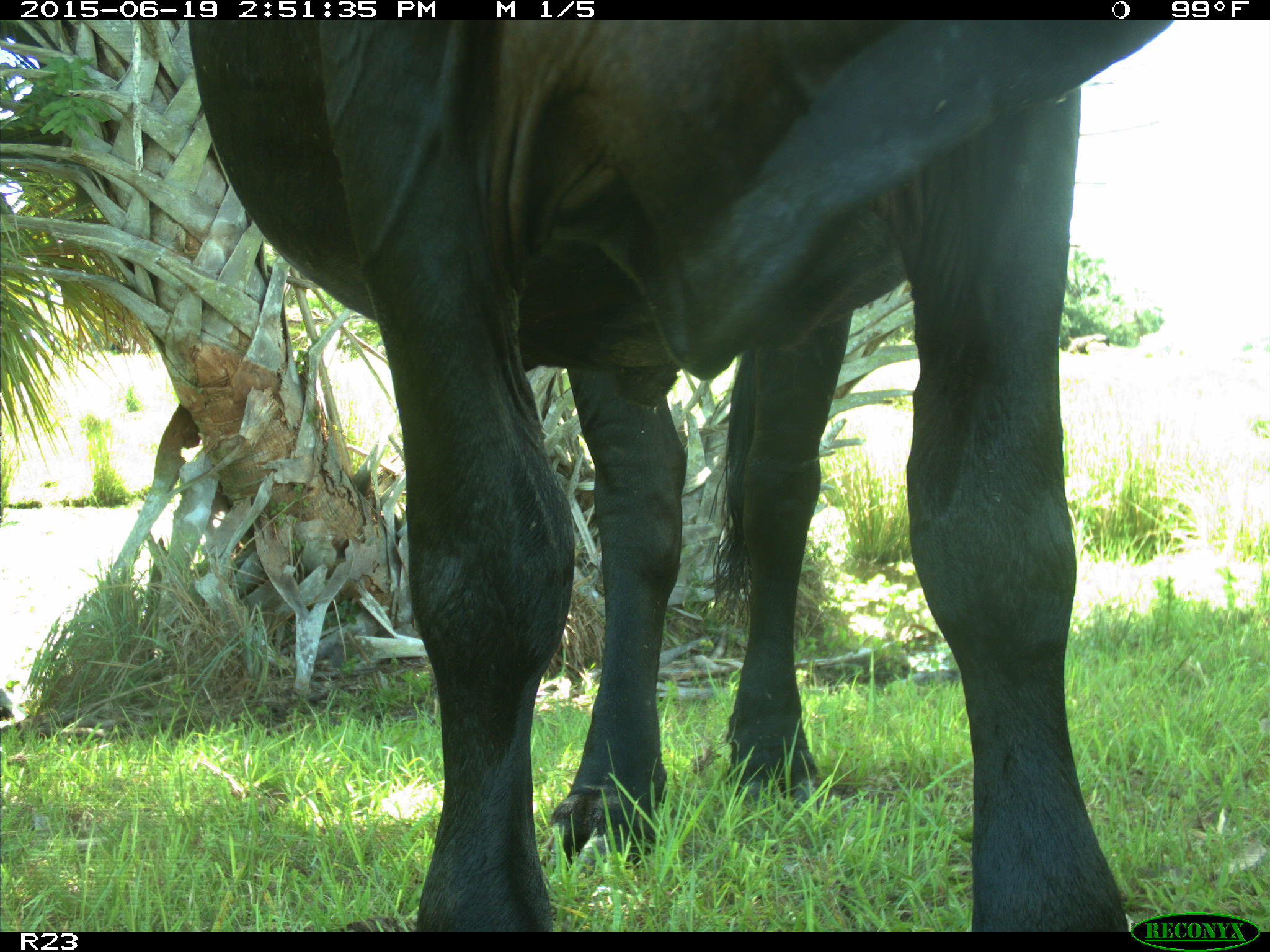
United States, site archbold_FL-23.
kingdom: Animalia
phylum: Chordata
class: Mammalia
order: Artiodactyla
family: Bovidae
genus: Bos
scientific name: Bos taurus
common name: domestic cow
Bos taurus (domestic cow).